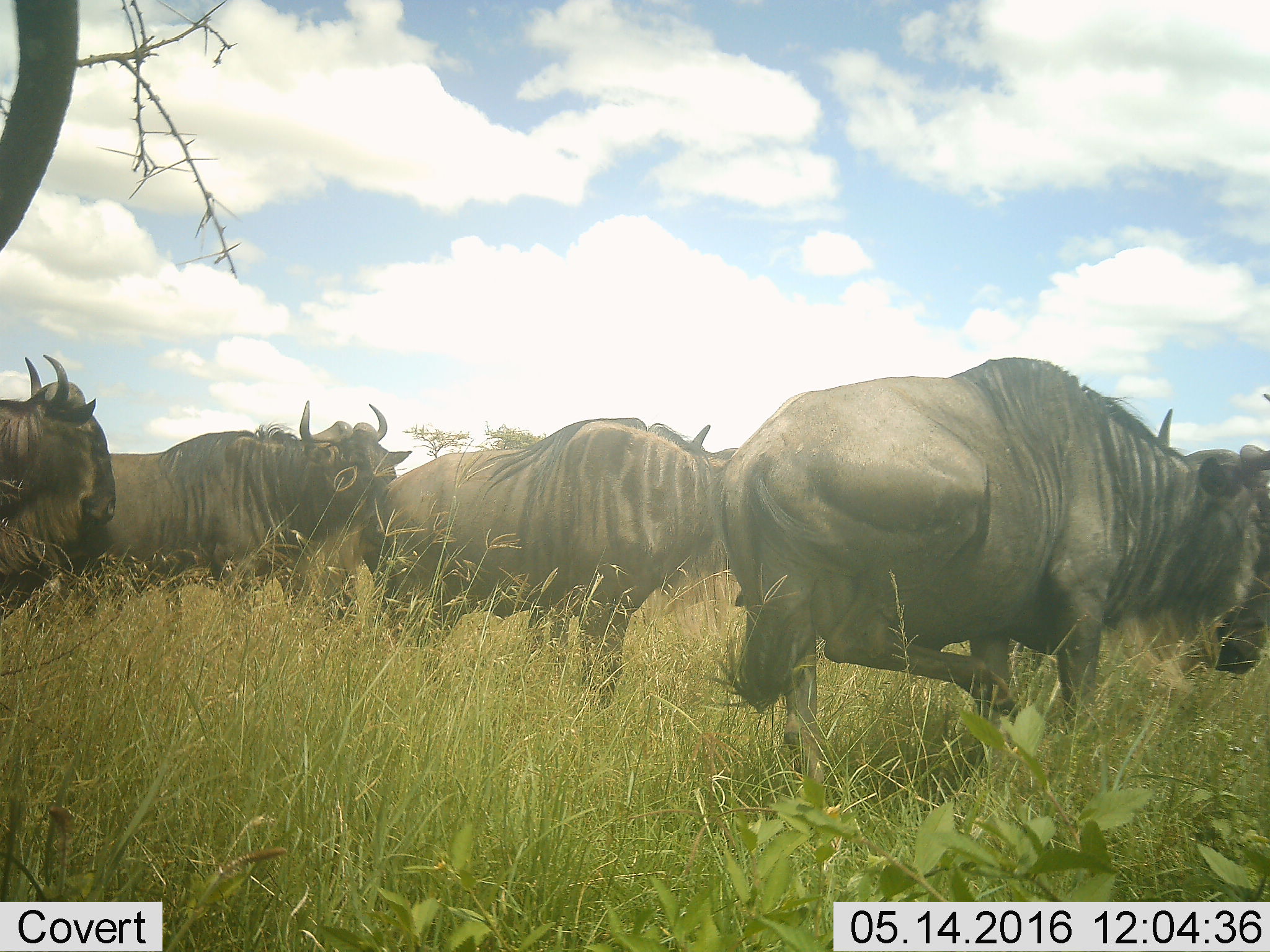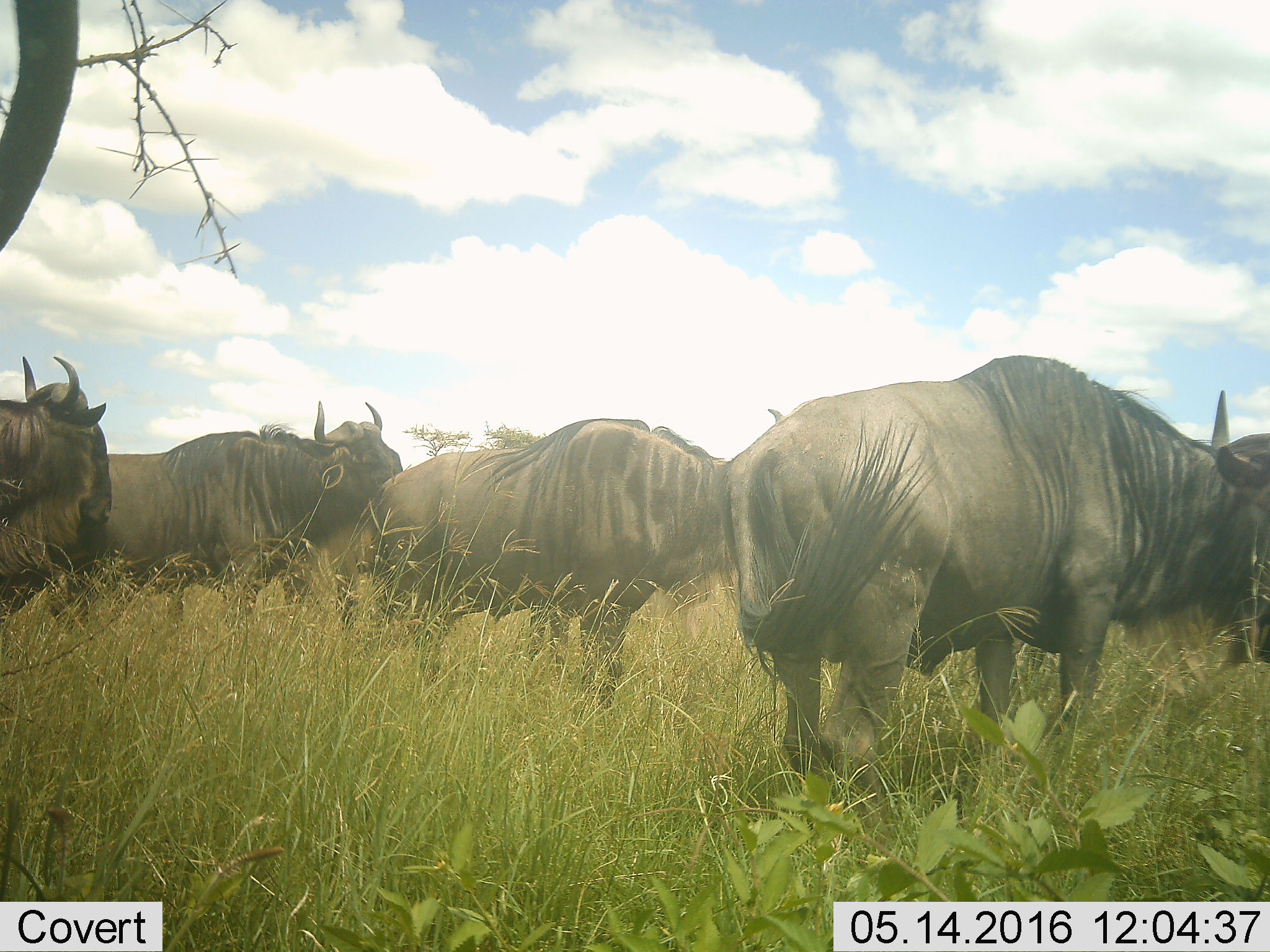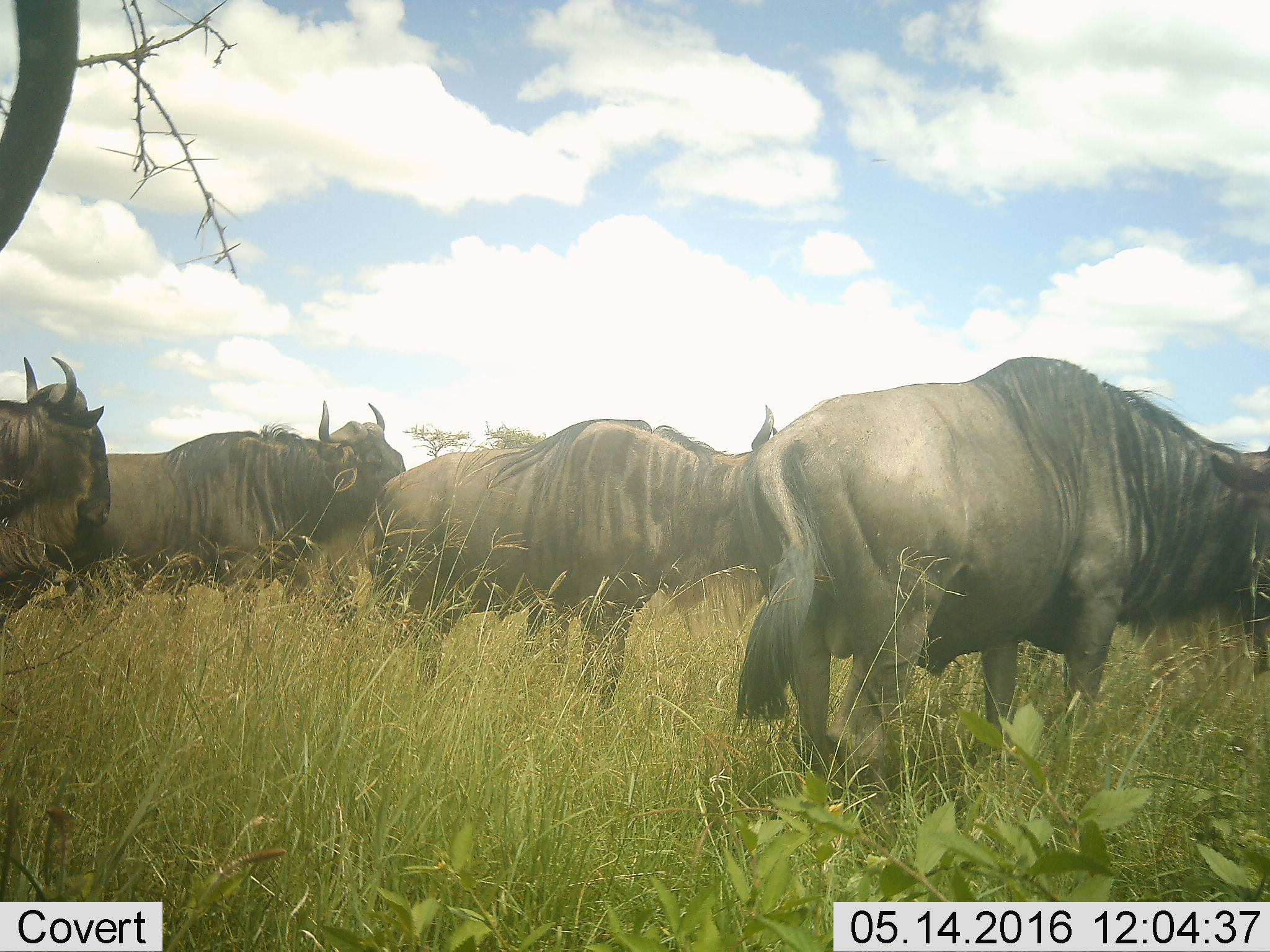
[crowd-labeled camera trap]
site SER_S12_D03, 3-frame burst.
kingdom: Animalia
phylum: Chordata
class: Mammalia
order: Artiodactyla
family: Bovidae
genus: Connochaetes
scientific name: Connochaetes taurinus taurinus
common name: blue wildebeest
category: wildebeestblue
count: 4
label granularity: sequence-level